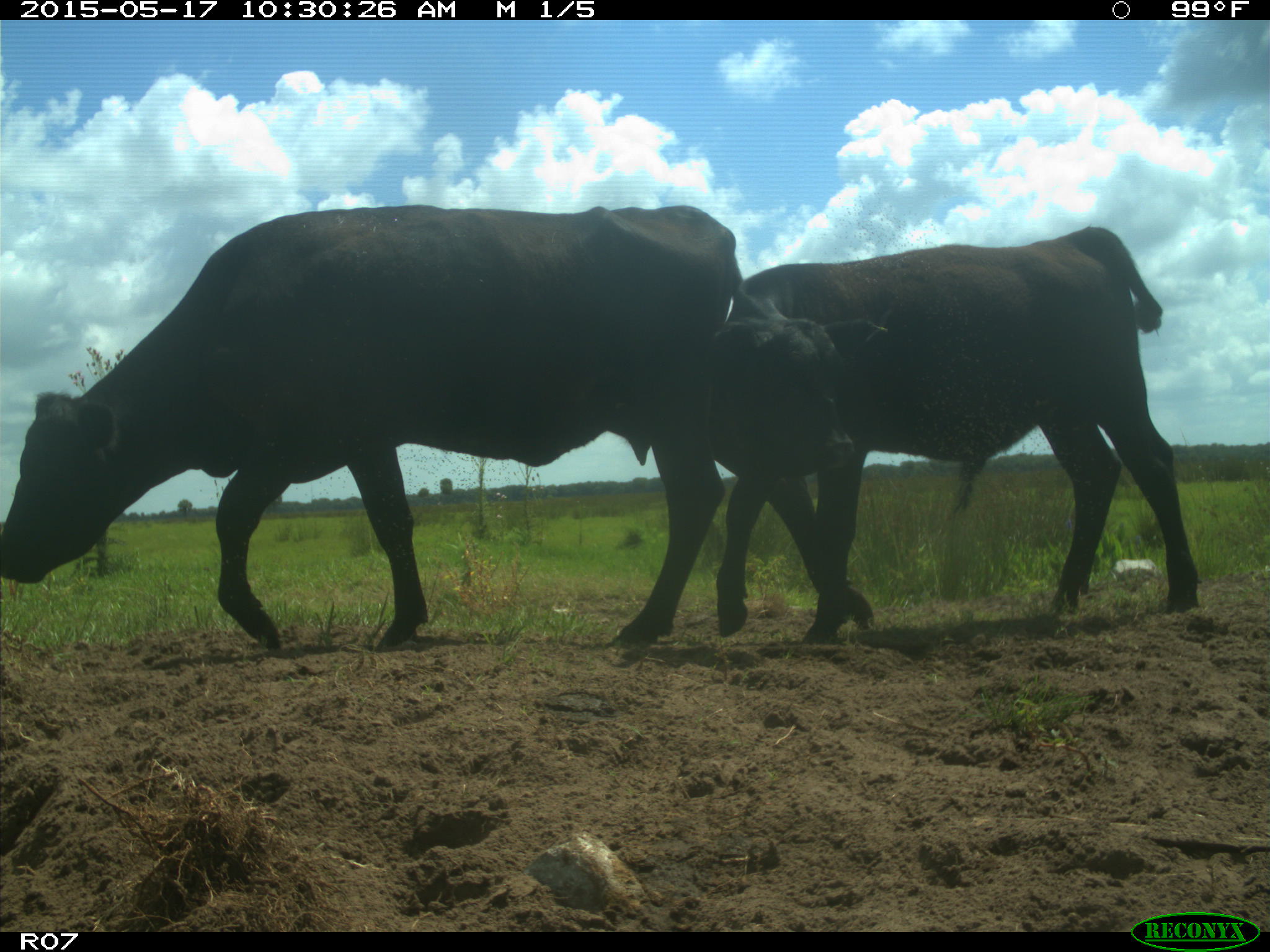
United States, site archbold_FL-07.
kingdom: Animalia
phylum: Chordata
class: Mammalia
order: Artiodactyla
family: Bovidae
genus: Bos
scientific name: Bos taurus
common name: domestic cow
Bos taurus (domestic cow).